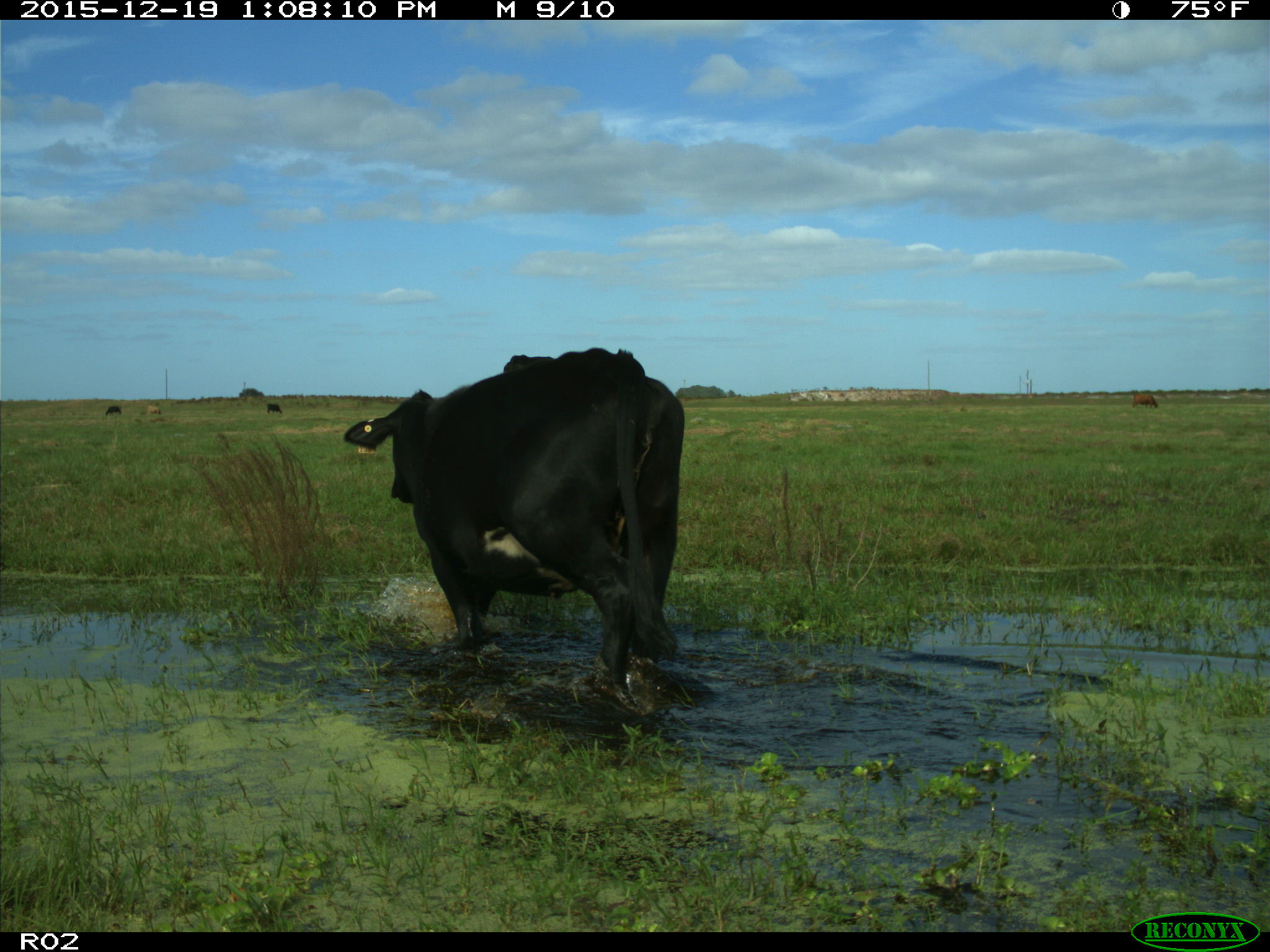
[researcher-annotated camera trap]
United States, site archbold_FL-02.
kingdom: Animalia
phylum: Chordata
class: Mammalia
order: Artiodactyla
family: Bovidae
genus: Bos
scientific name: Bos taurus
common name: domestic cow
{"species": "Bos taurus (domestic cow)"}